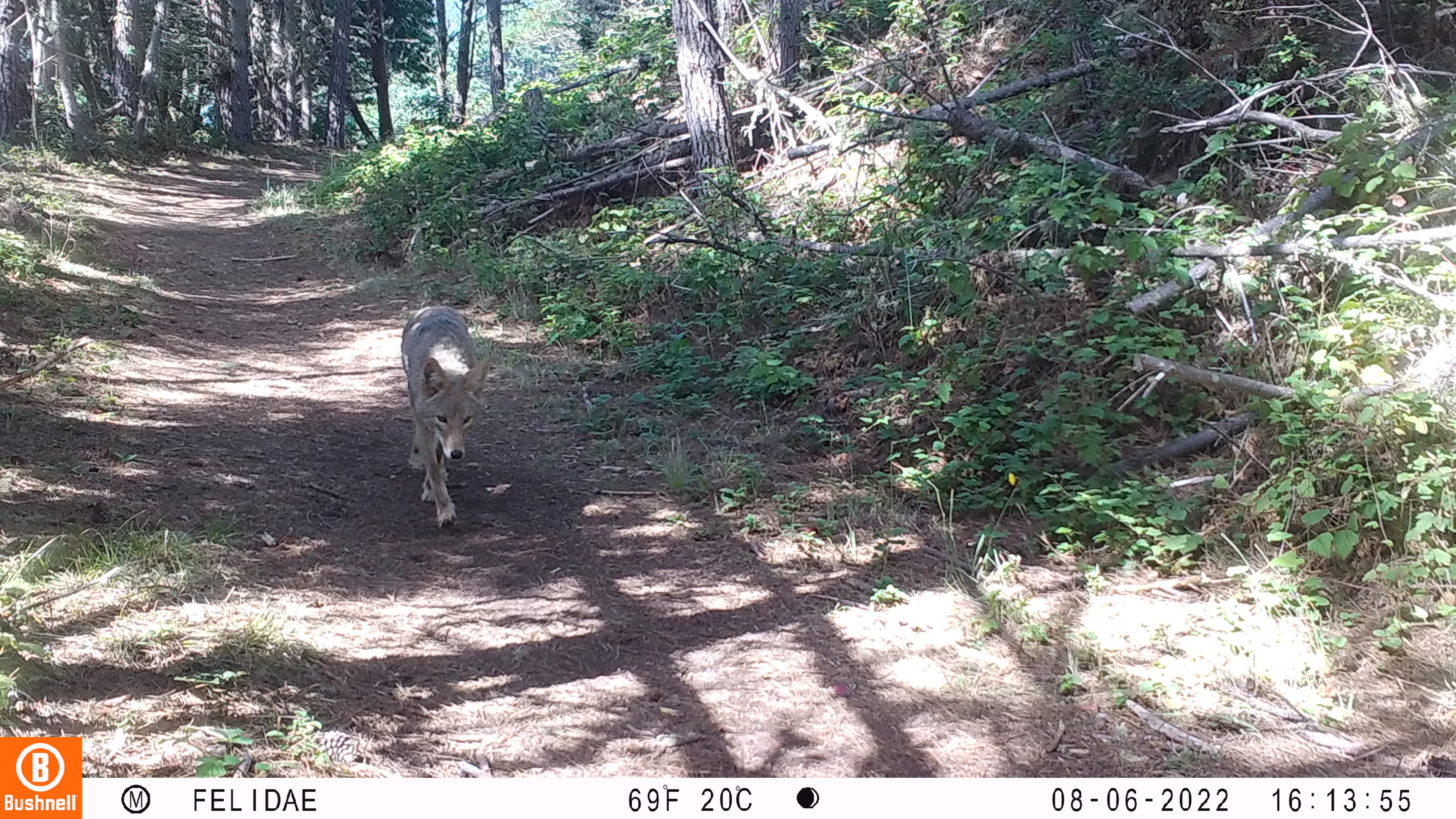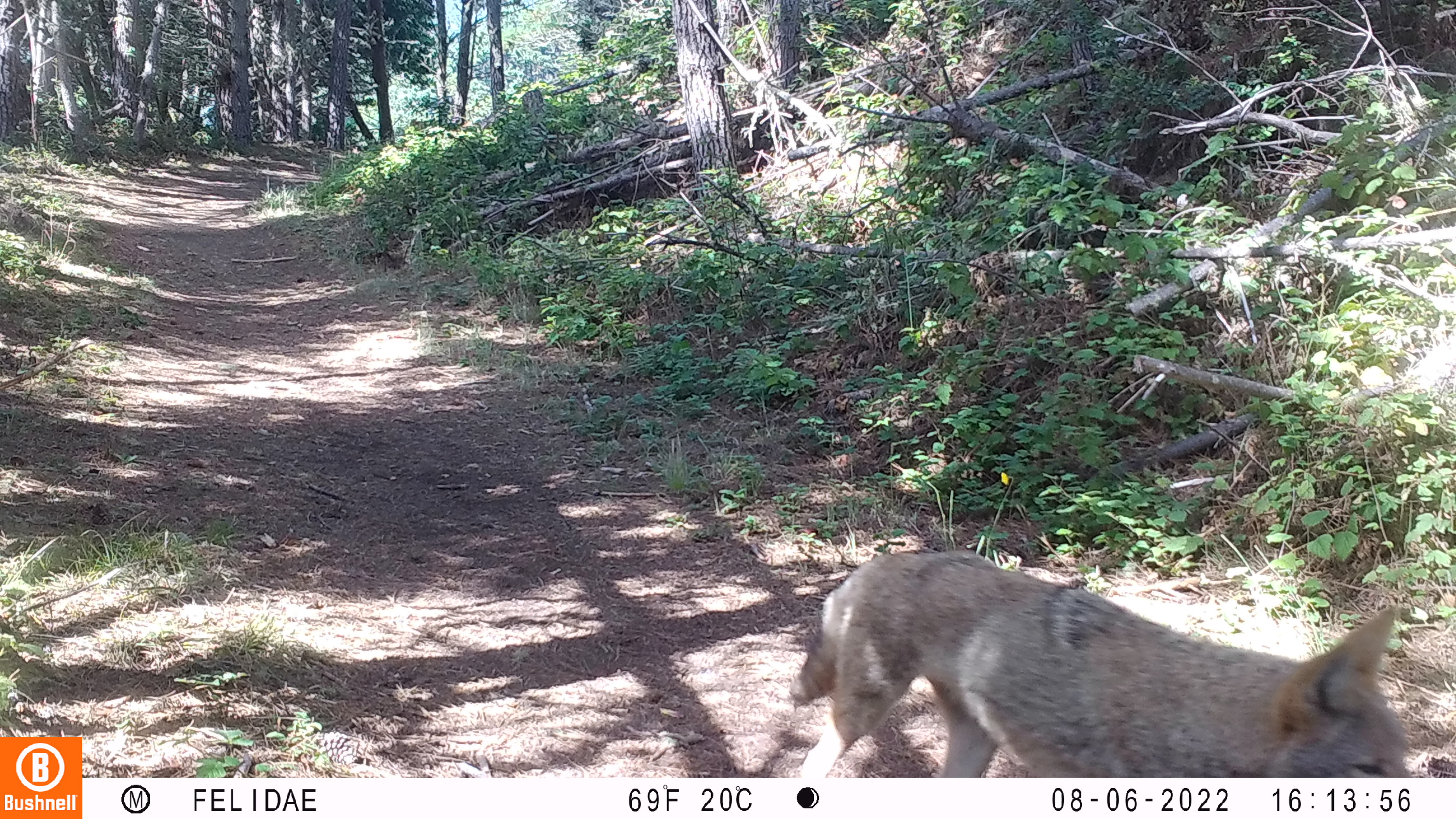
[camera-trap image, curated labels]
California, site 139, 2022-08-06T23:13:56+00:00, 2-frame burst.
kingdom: Animalia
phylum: Chordata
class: Mammalia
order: Carnivora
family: Canidae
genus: Canis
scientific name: Canis latrans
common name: coyote